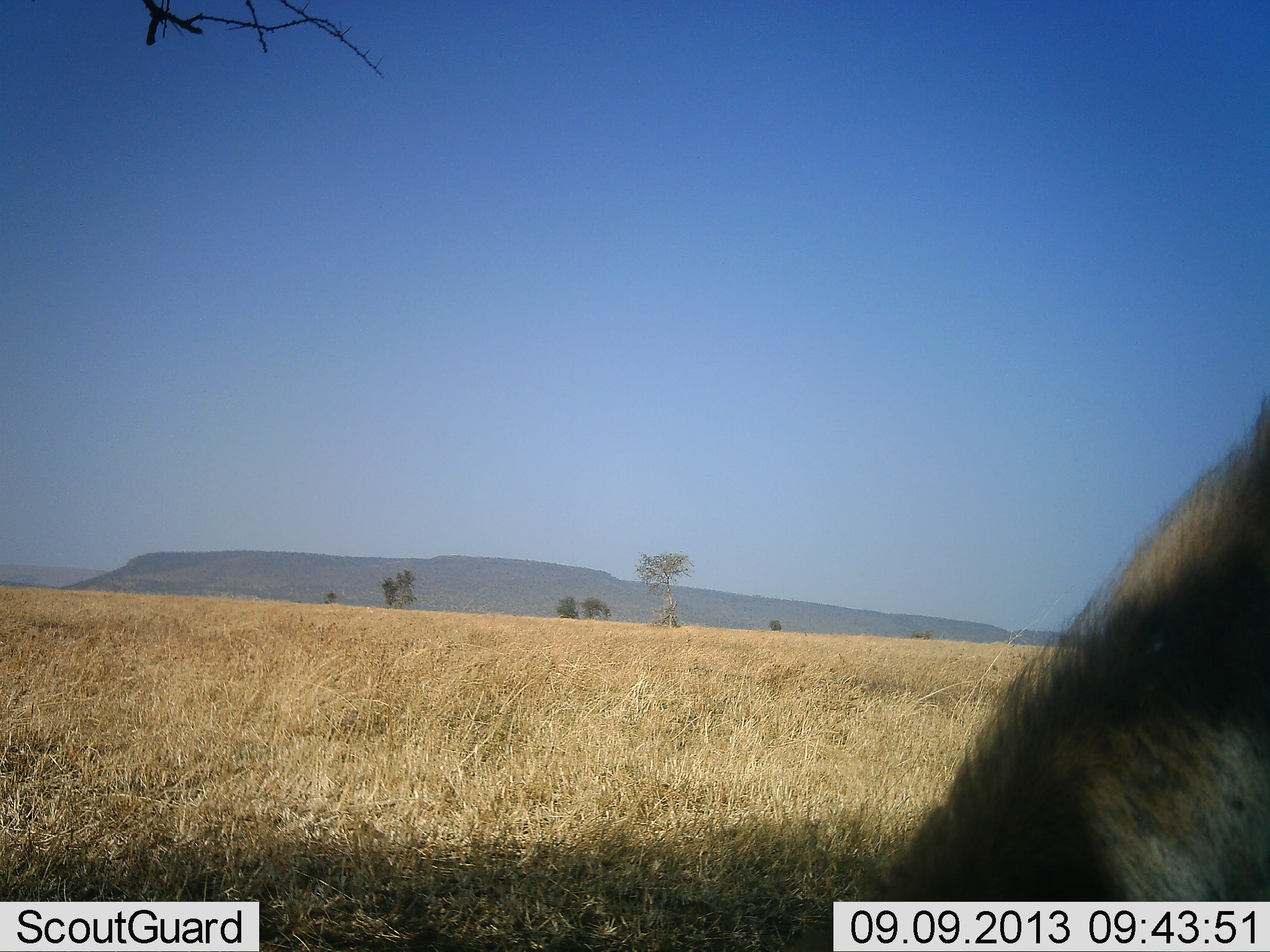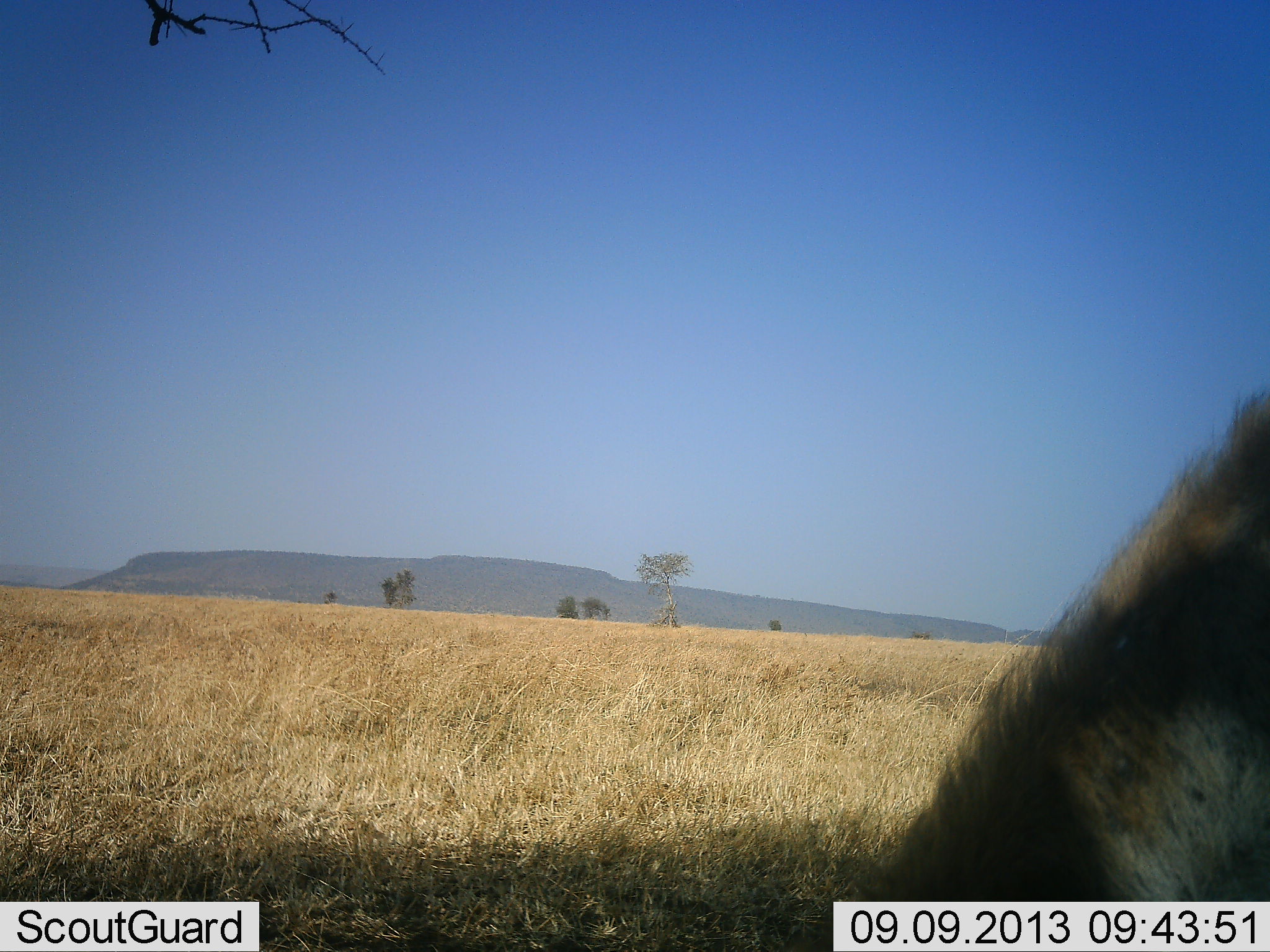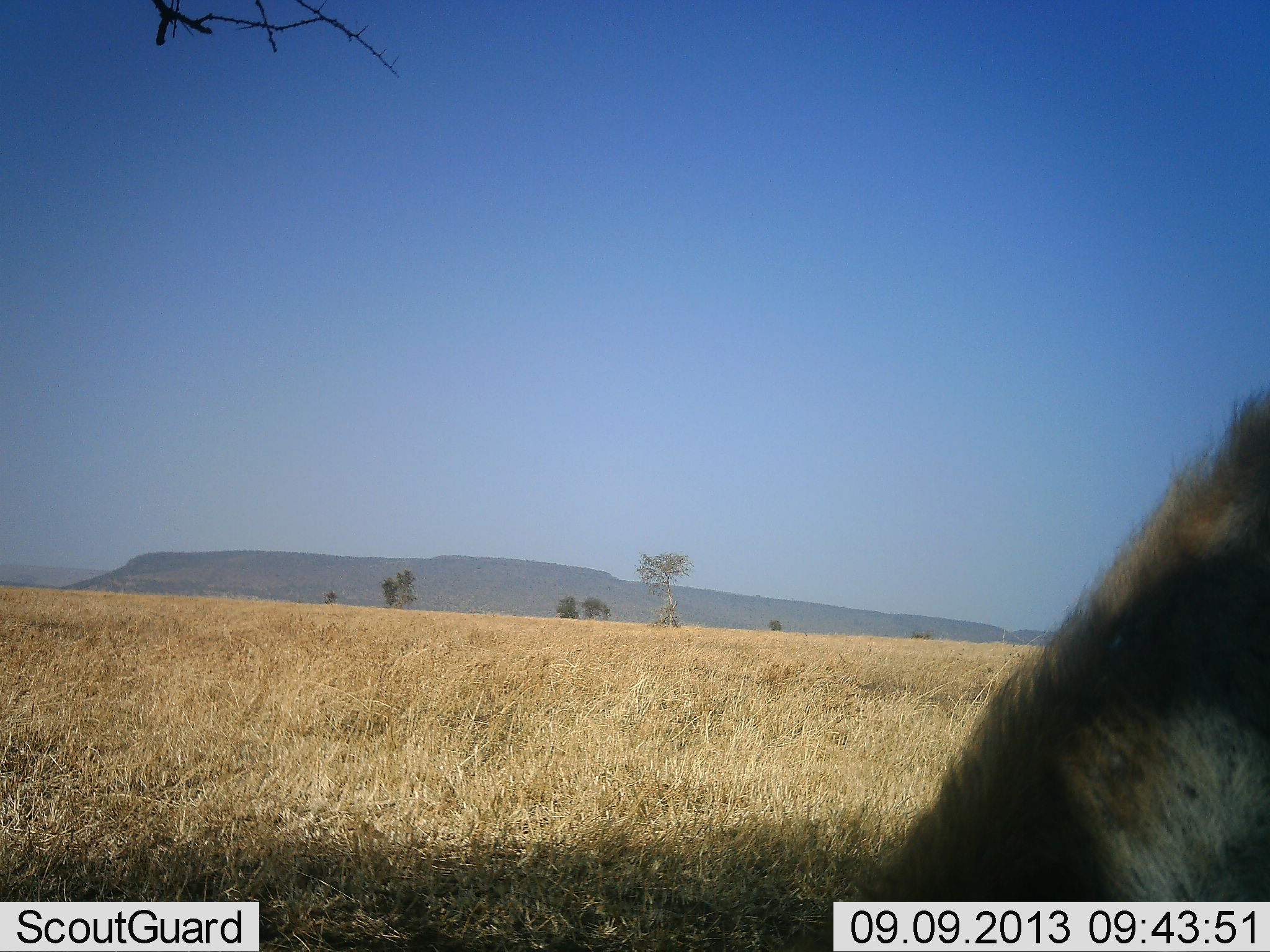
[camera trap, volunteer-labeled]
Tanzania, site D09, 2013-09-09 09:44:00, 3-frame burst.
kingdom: Animalia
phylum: Chordata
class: Mammalia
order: Carnivora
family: Hyaenidae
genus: Crocuta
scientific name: Crocuta crocuta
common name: spotted hyena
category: hyenaspotted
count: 1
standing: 50%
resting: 38%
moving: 12%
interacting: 0%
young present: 0%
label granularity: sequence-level